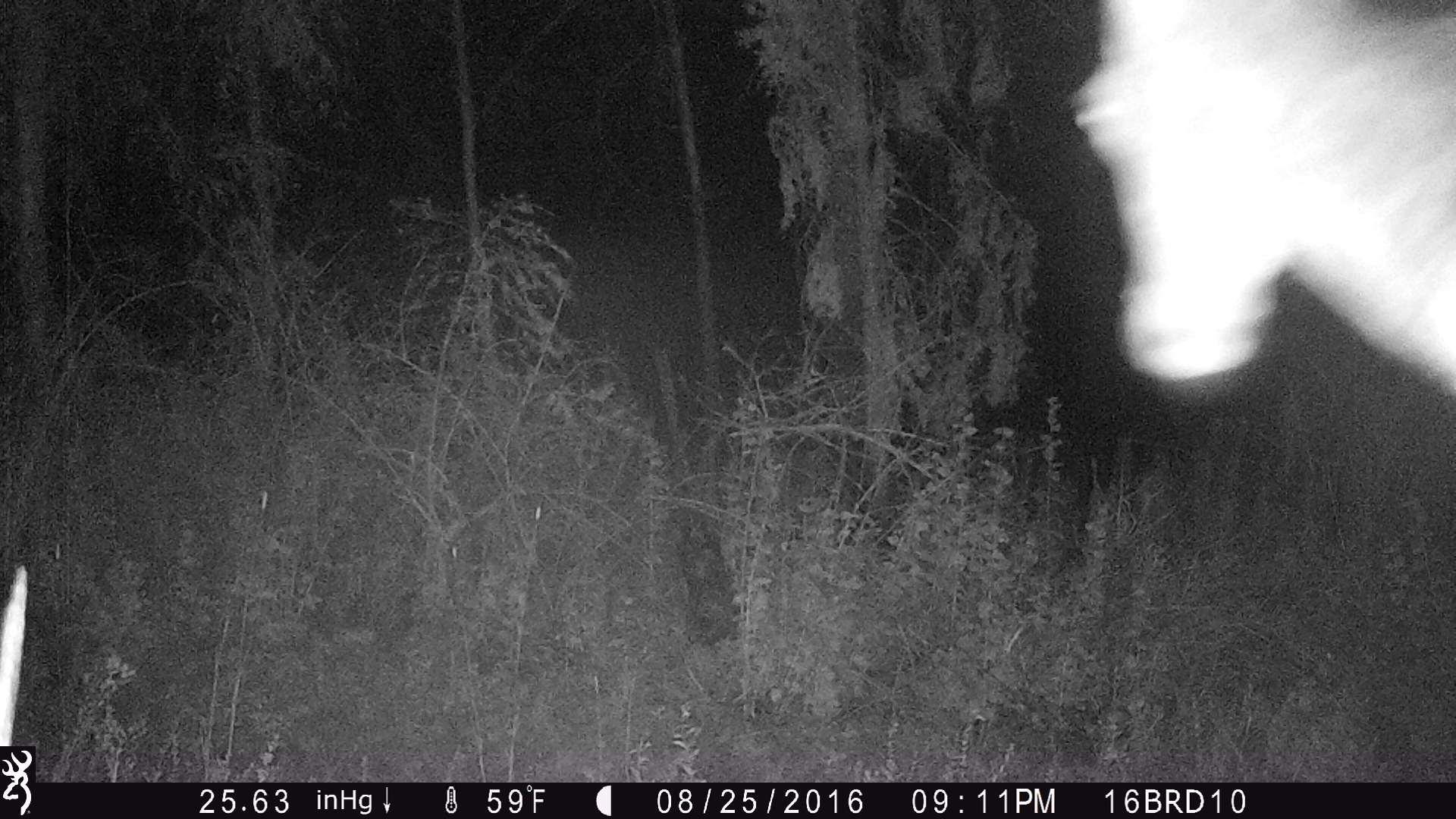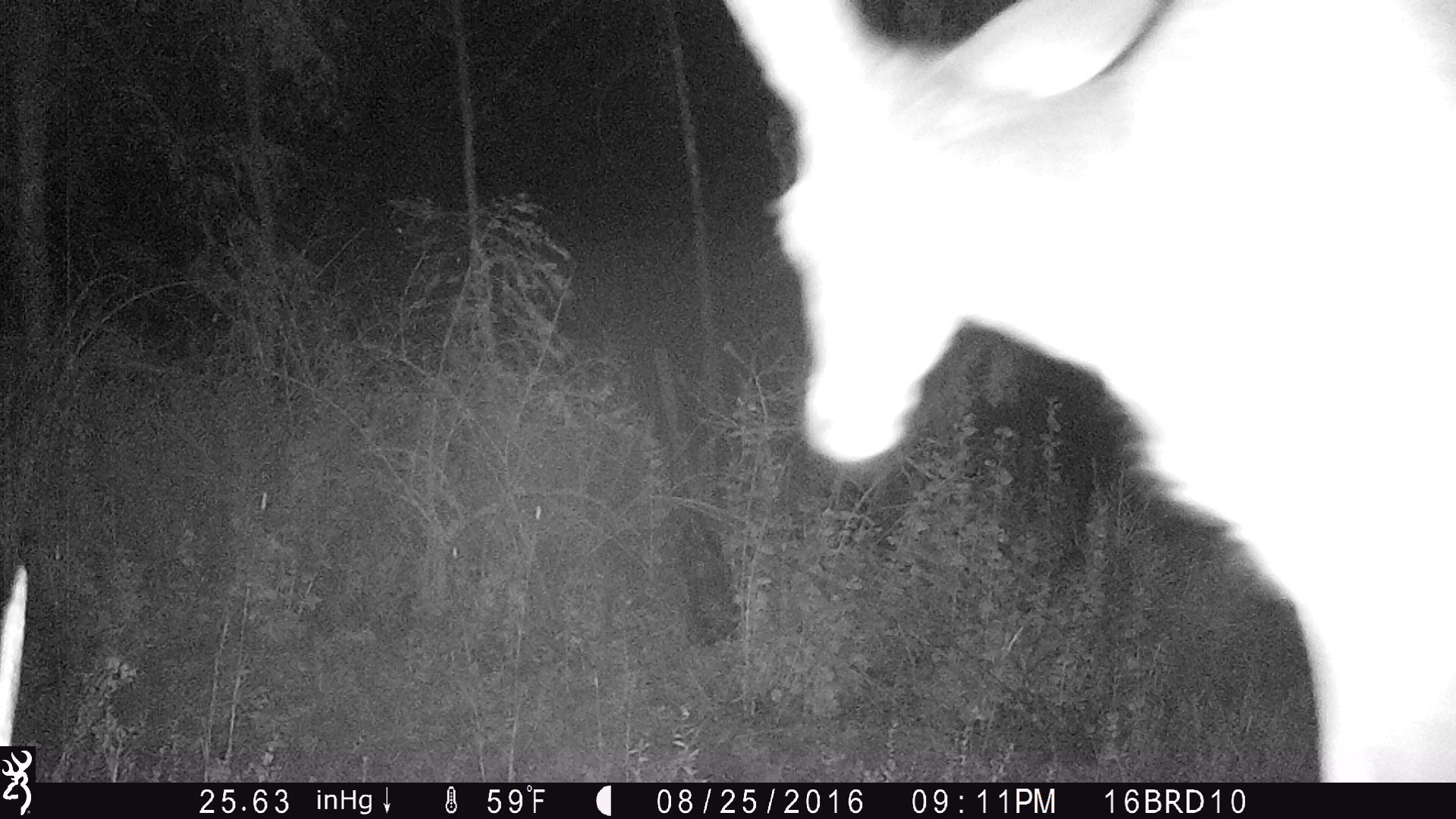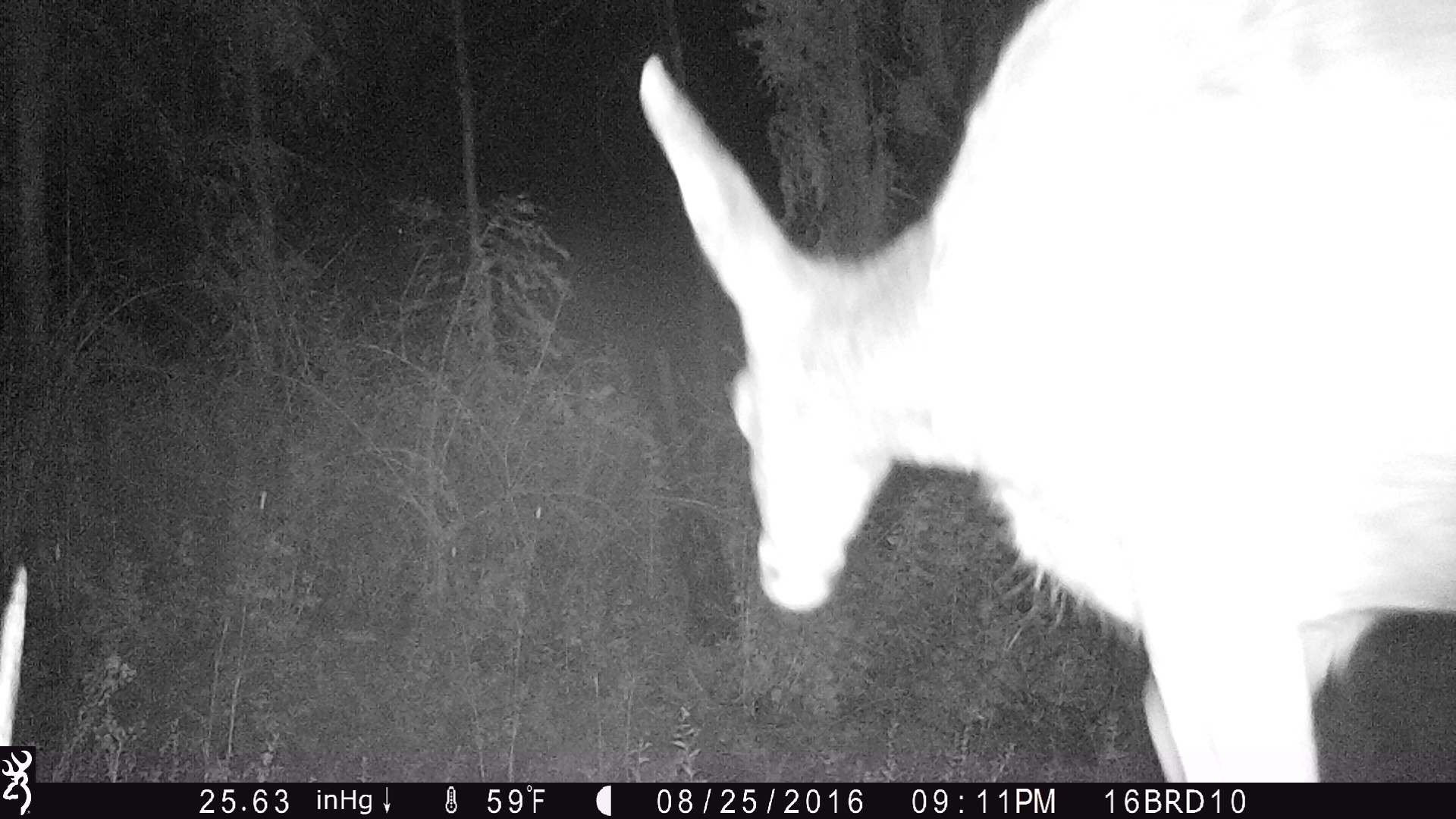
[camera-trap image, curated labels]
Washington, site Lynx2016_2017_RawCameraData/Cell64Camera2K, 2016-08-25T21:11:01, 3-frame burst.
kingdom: Animalia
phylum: Chordata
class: Mammalia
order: Artiodactyla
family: Cervidae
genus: Odocoileus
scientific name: Odocoileus hemionus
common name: mule deer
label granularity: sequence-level